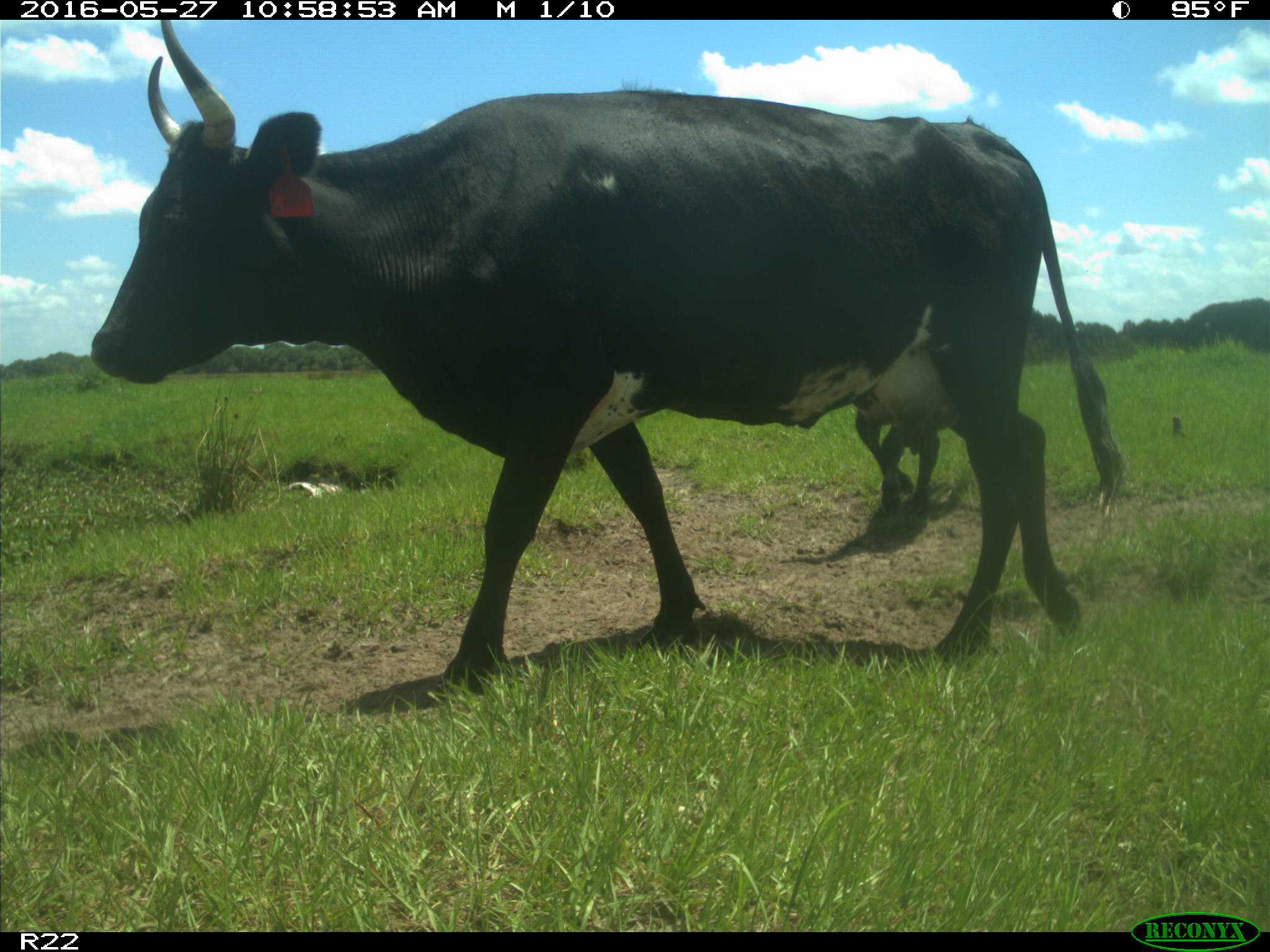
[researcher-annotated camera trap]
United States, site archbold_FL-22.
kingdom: Animalia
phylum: Chordata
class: Mammalia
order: Artiodactyla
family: Bovidae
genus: Bos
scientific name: Bos taurus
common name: domestic cow